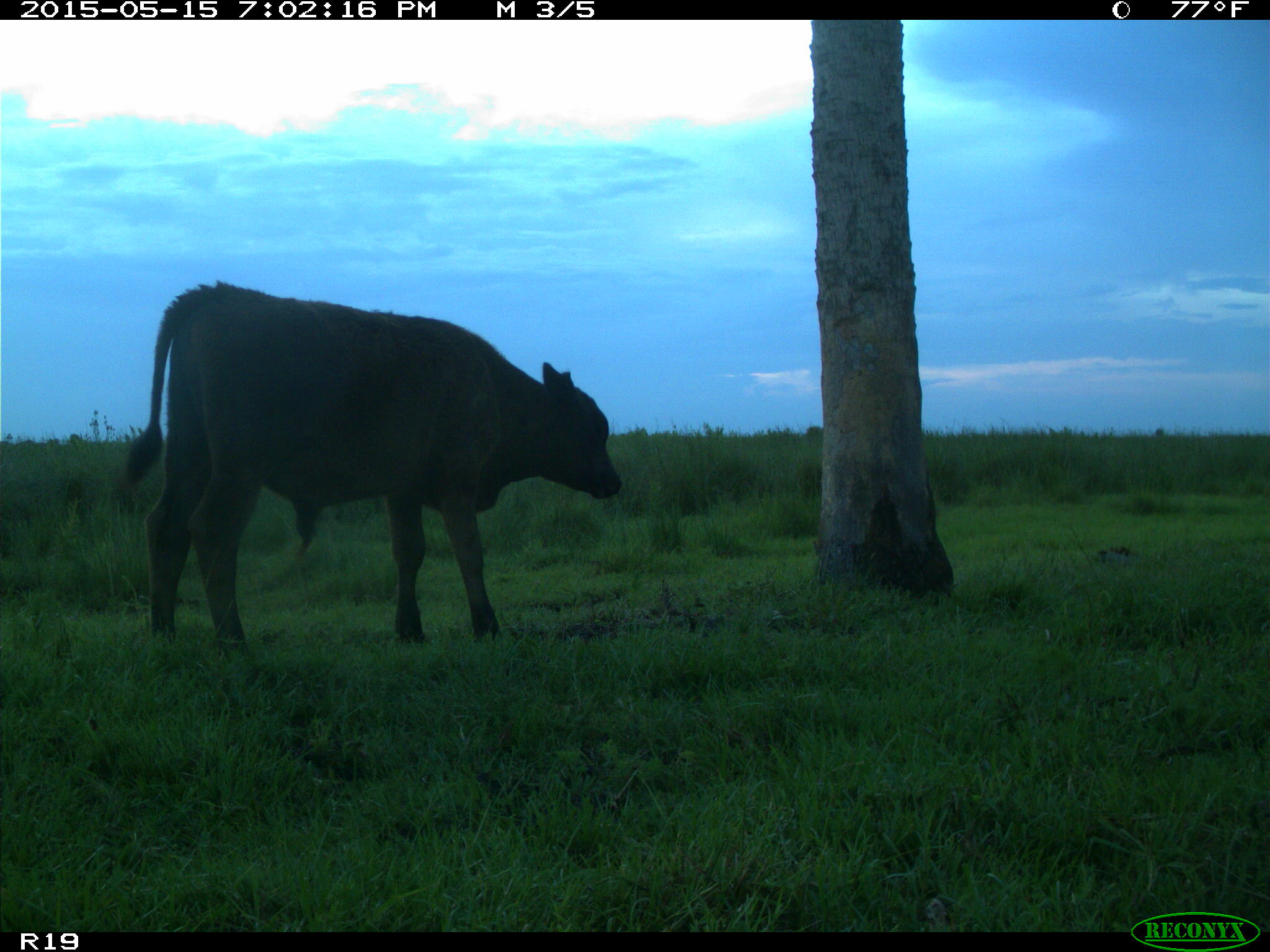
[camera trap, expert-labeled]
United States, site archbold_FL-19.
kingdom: Animalia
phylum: Chordata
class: Mammalia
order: Artiodactyla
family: Bovidae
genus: Bos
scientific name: Bos taurus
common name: domestic cow